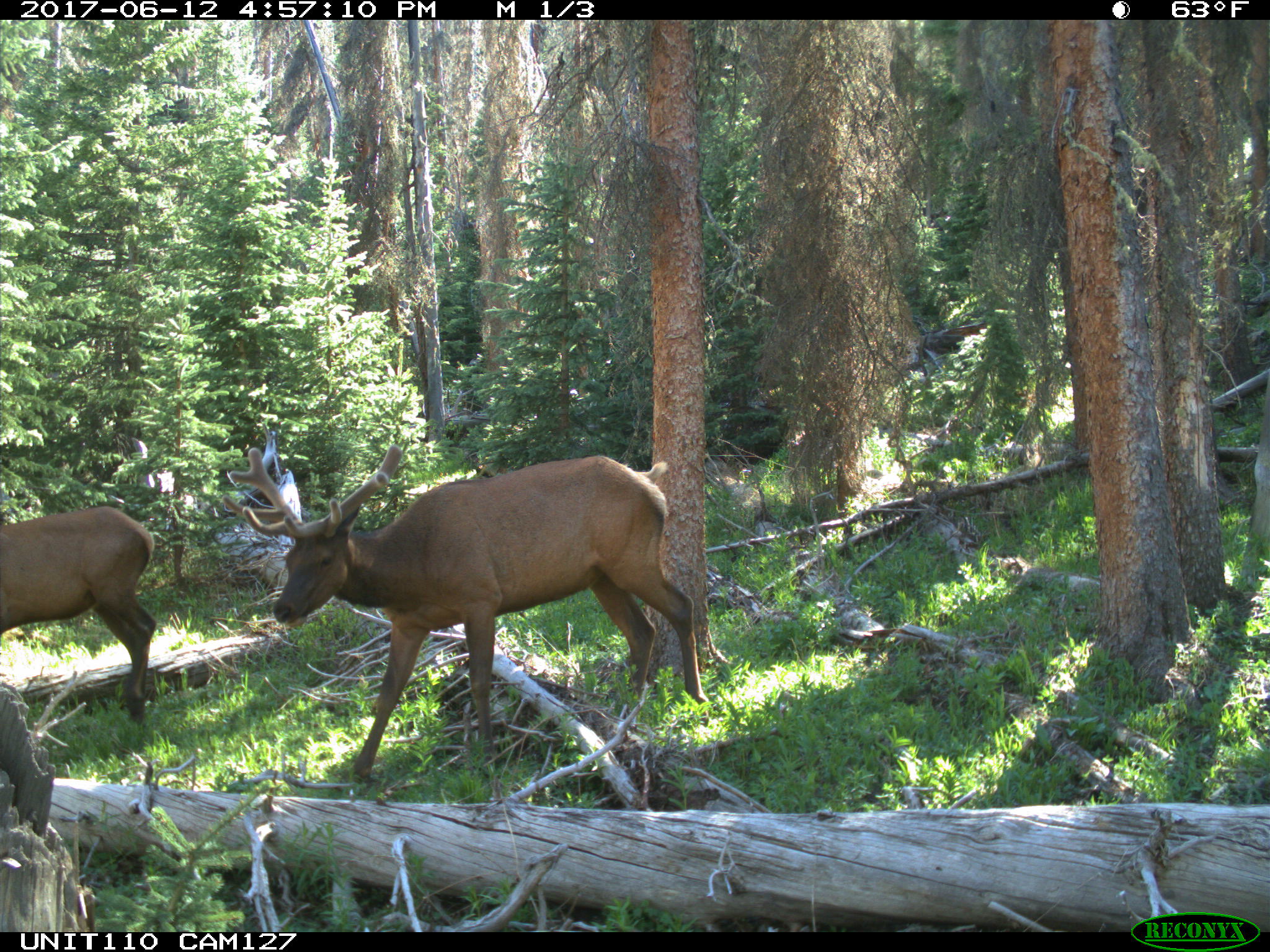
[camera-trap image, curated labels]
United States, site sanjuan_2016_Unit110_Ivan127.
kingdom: Animalia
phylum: Chordata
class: Mammalia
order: Artiodactyla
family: Cervidae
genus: Cervus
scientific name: Cervus elaphus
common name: red deer